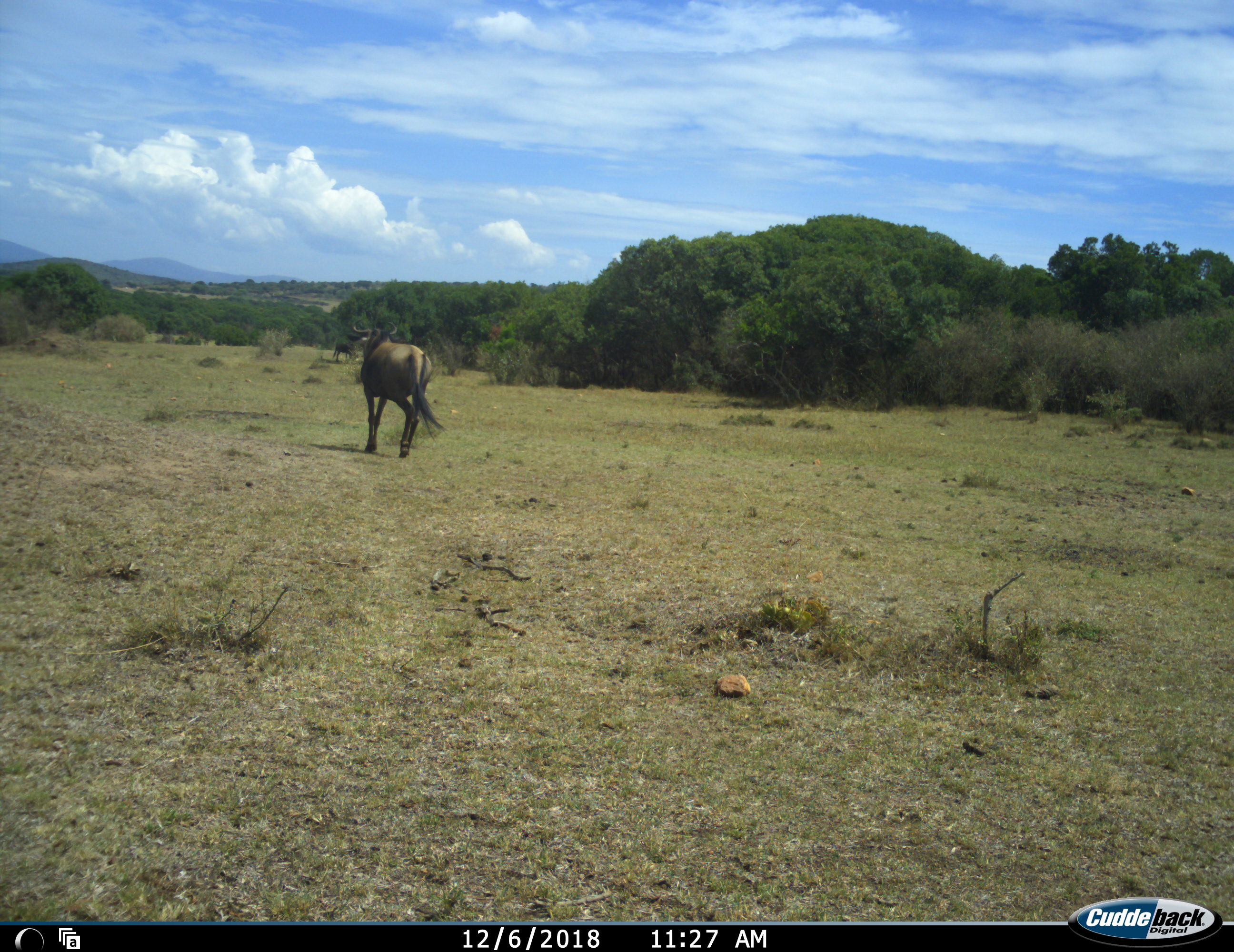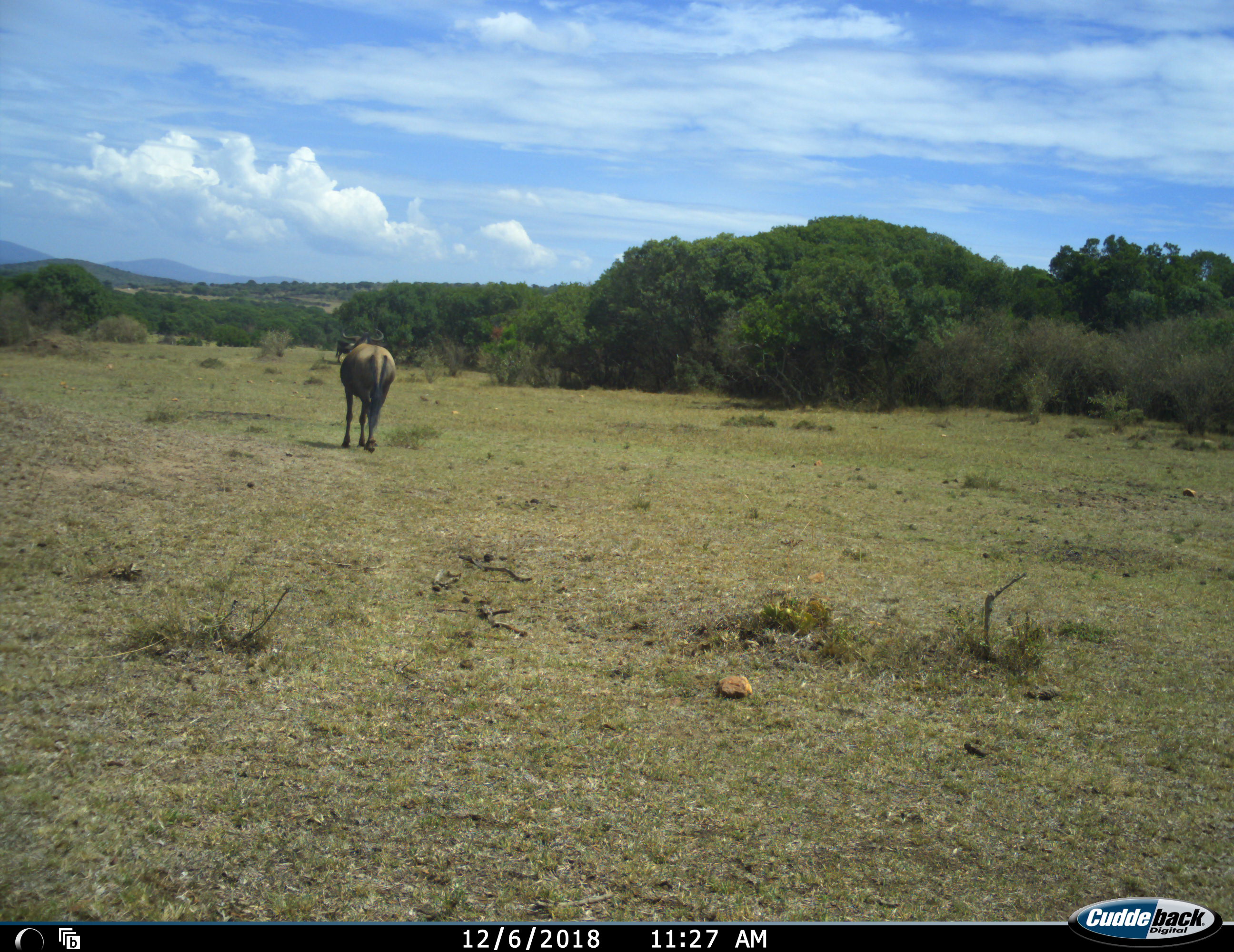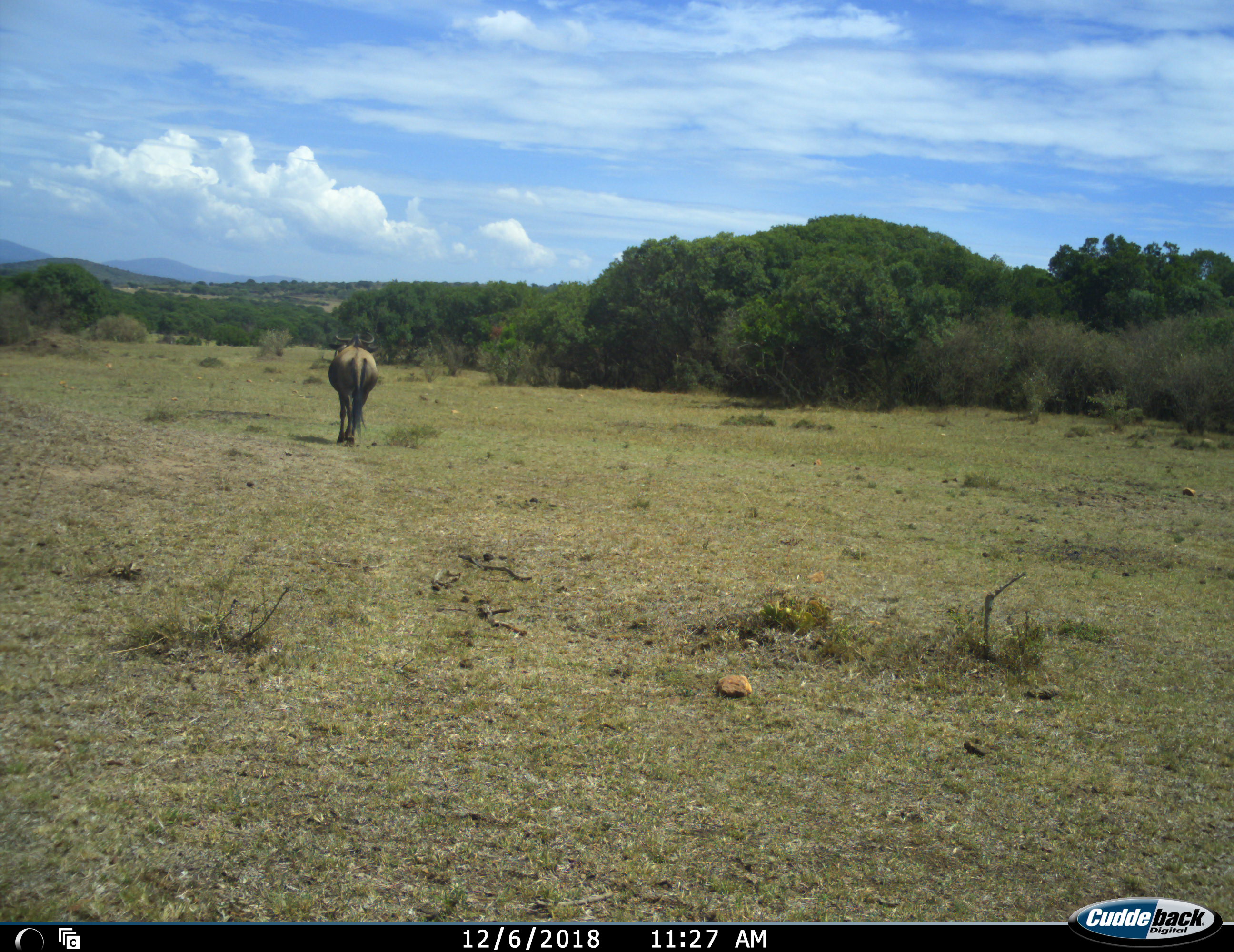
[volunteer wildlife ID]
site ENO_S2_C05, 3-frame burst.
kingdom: Animalia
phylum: Chordata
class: Mammalia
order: Artiodactyla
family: Bovidae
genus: Connochaetes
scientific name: Connochaetes taurinus taurinus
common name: blue wildebeest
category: wildebeestblue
Wildebeestblue (blue wildebeest) (Connochaetes taurinus taurinus), count 2. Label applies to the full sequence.